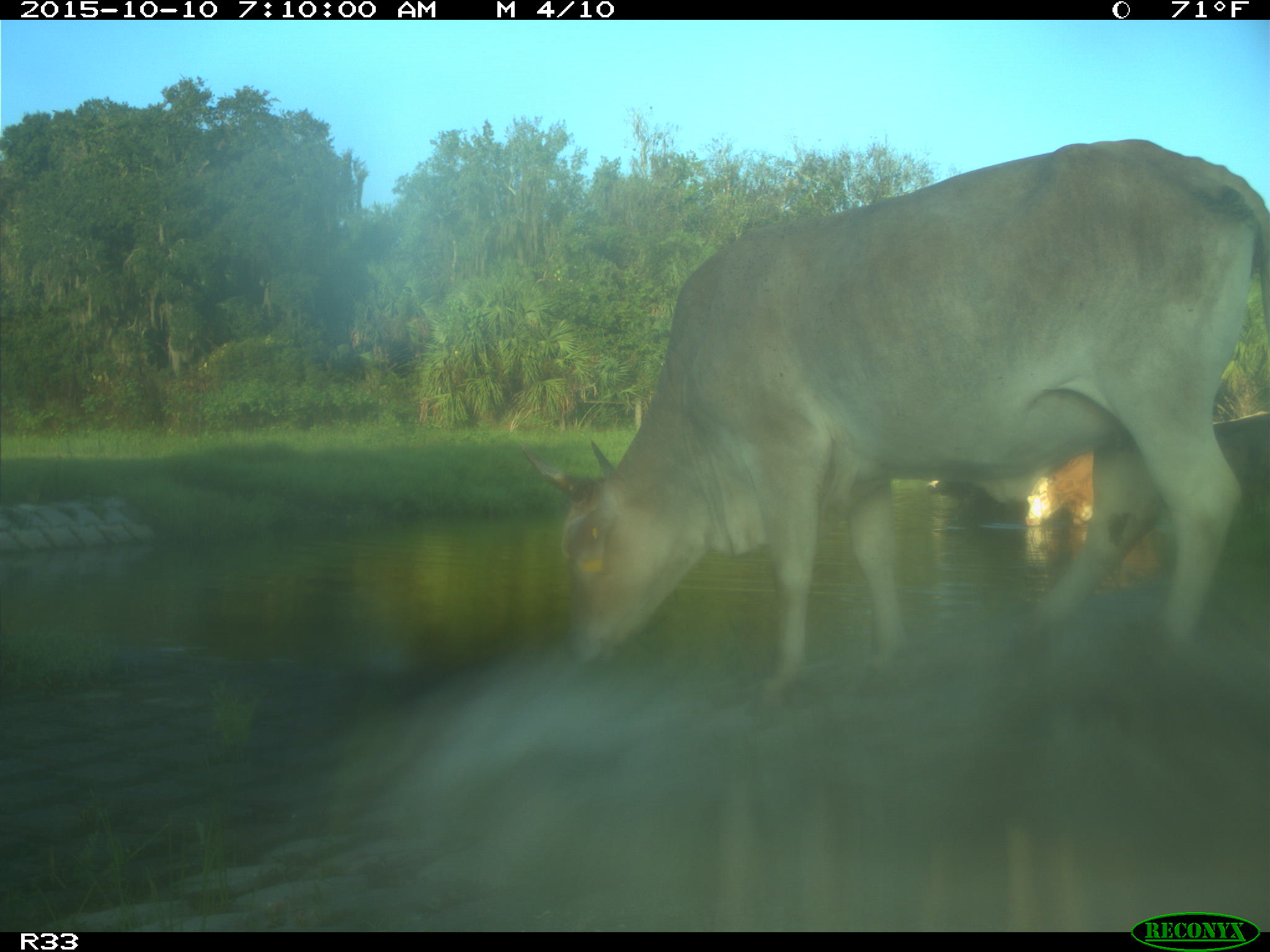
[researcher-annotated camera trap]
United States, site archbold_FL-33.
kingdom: Animalia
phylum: Chordata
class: Mammalia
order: Artiodactyla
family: Bovidae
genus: Bos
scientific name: Bos taurus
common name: domestic cow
Bos taurus (domestic cow).